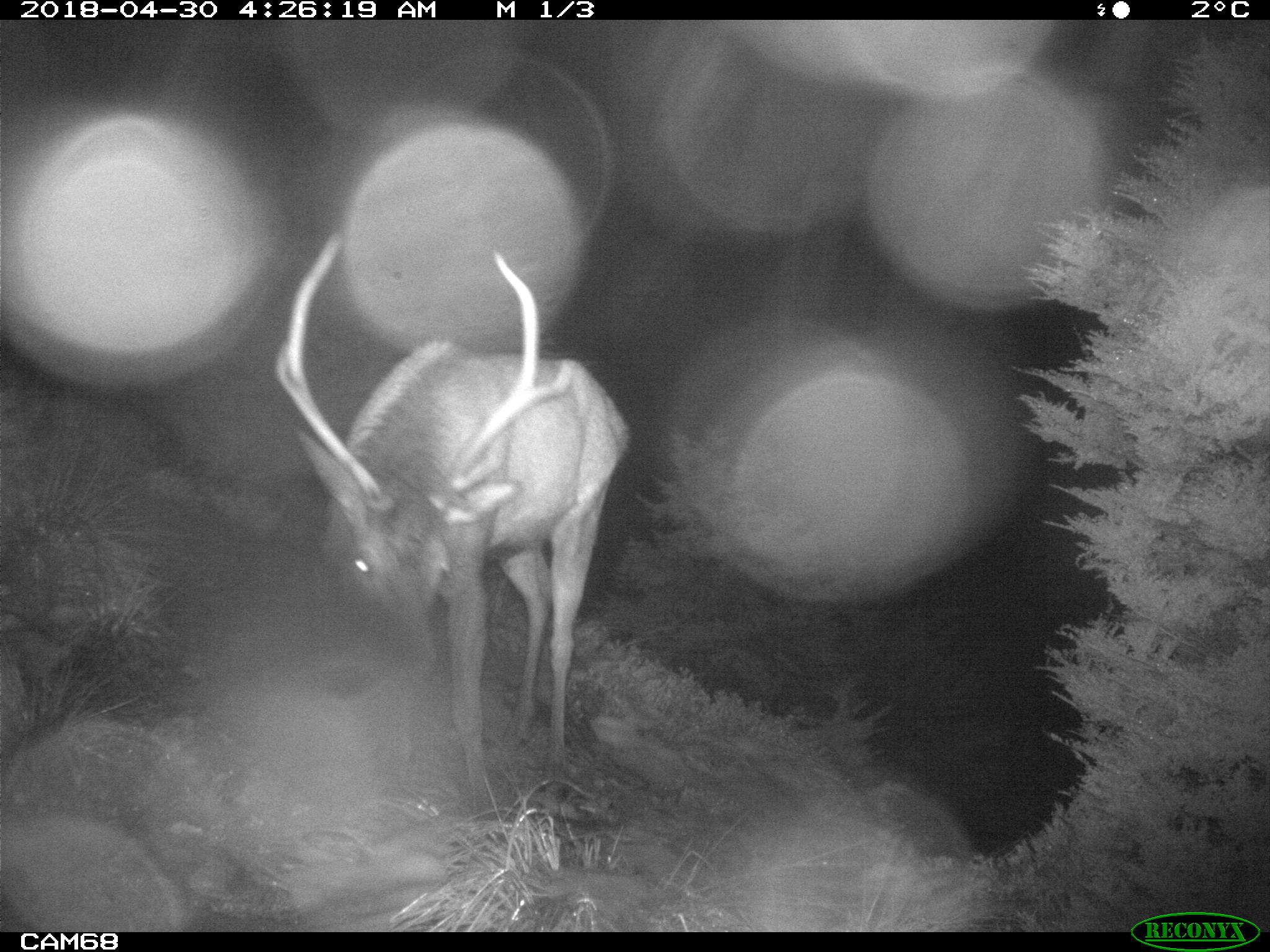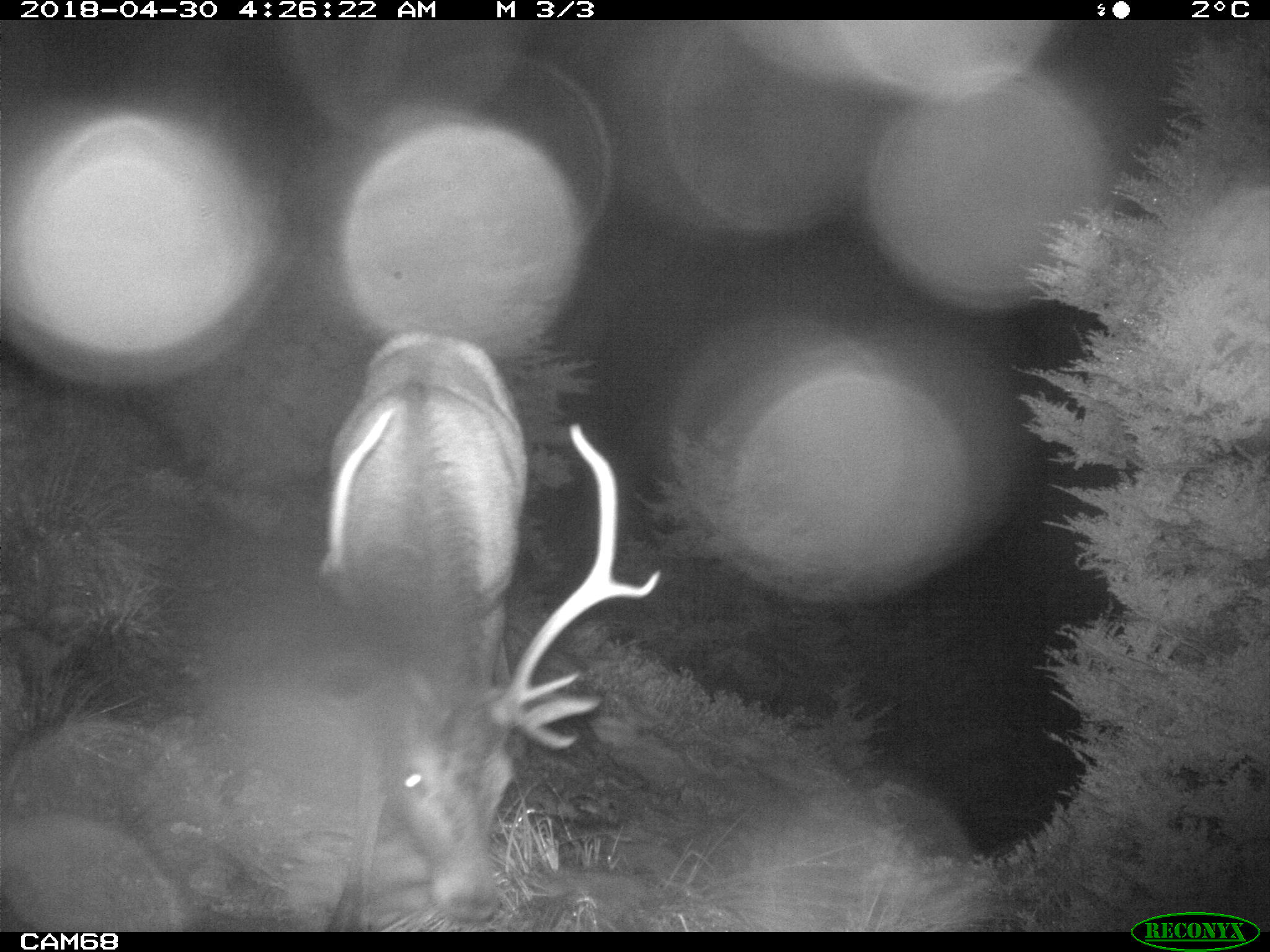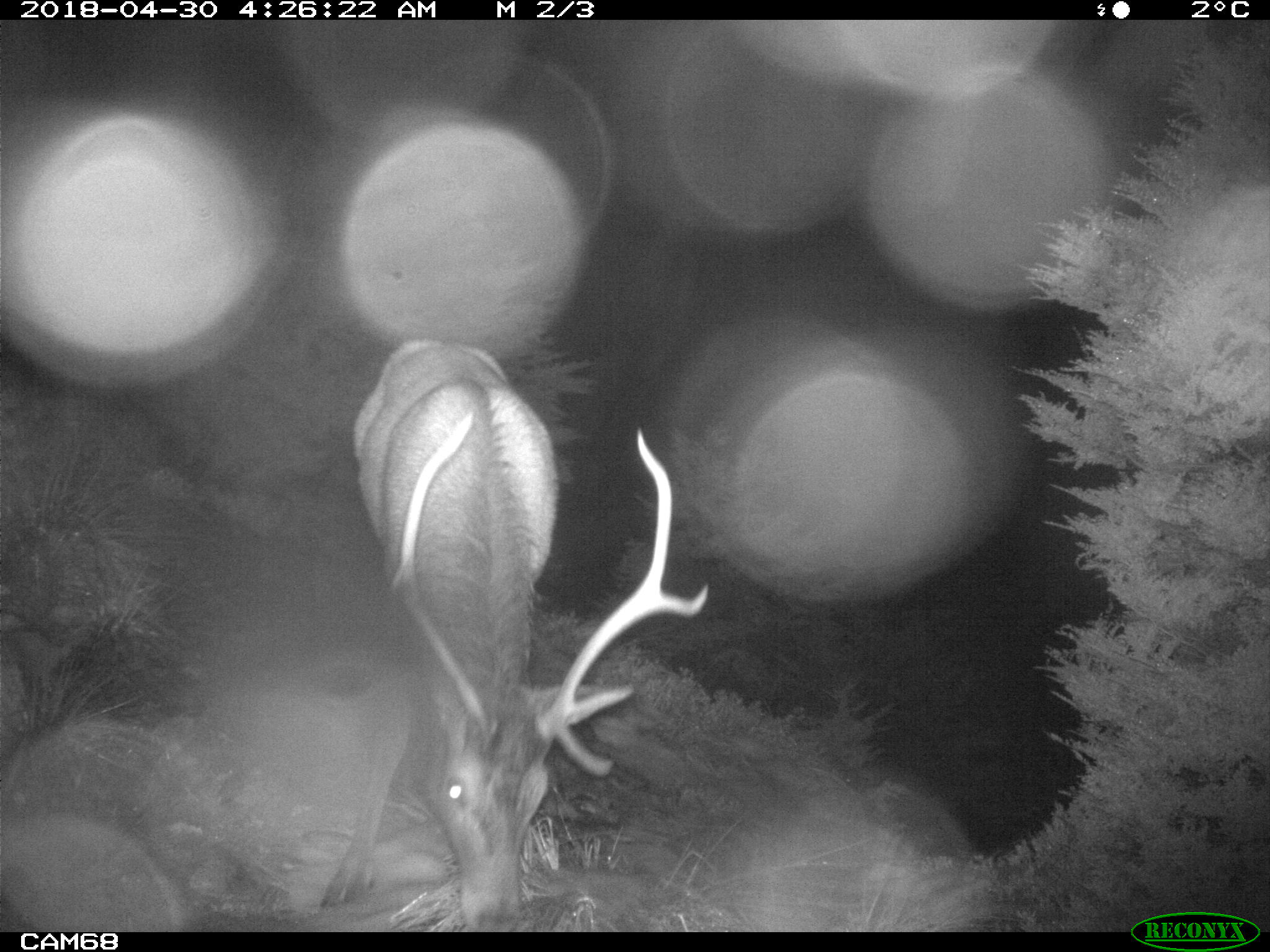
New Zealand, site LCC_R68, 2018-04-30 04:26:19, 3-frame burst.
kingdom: Animalia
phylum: Chordata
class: Mammalia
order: Artiodactyla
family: Cervidae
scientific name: Cervidae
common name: deer